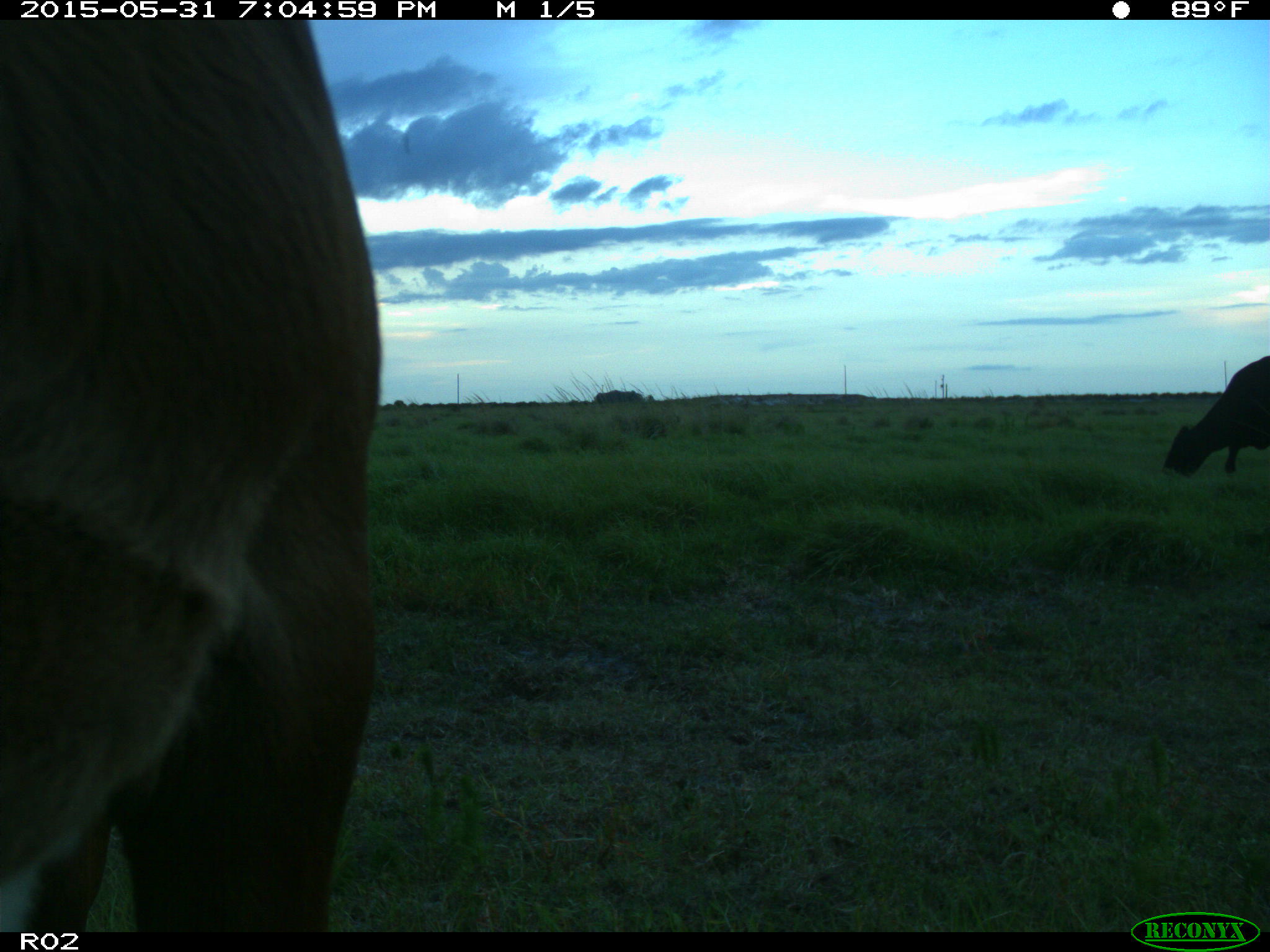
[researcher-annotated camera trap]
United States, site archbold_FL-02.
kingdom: Animalia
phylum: Chordata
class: Mammalia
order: Artiodactyla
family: Bovidae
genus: Bos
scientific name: Bos taurus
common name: domestic cow